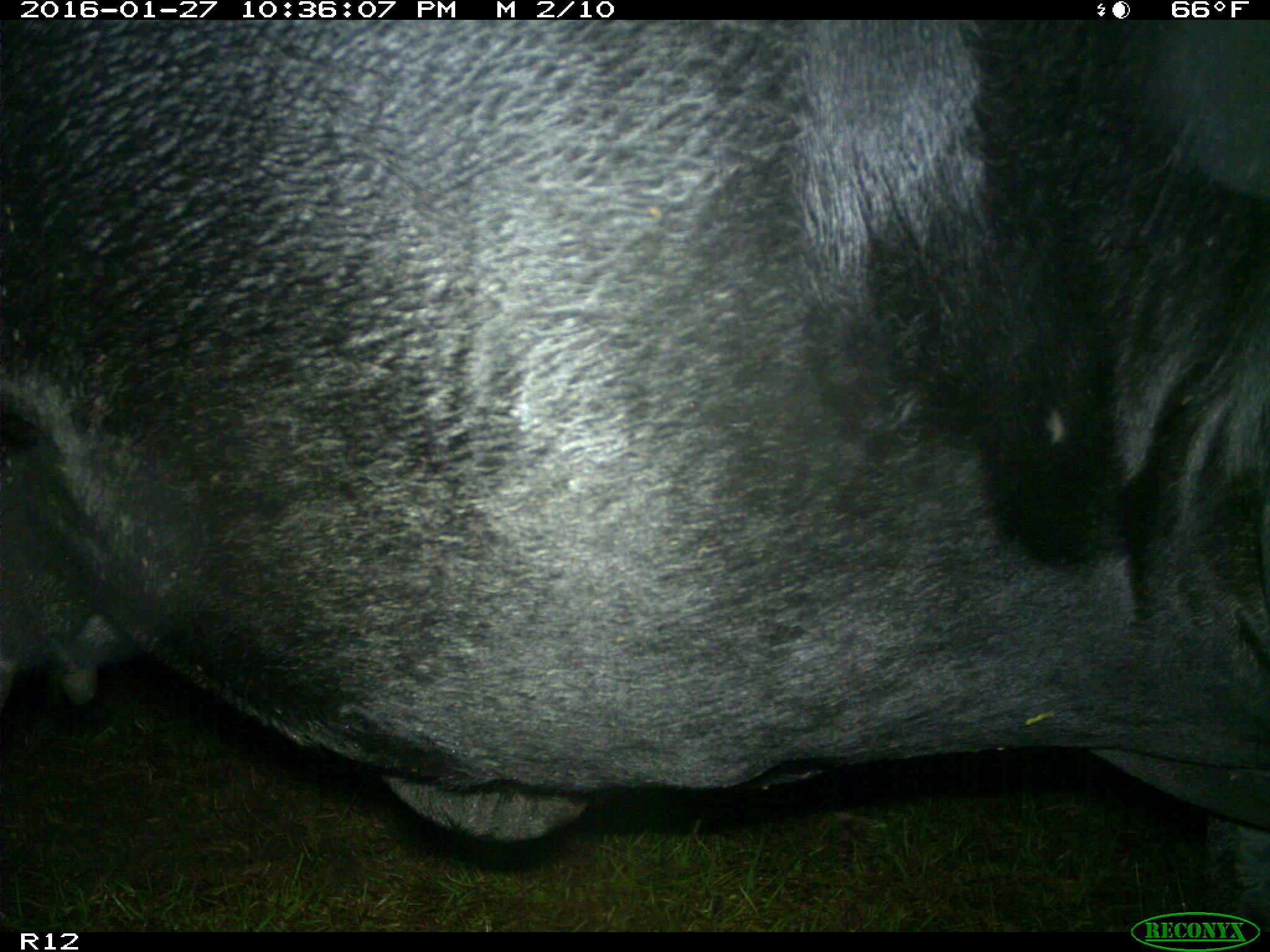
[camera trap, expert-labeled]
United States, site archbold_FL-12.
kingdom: Animalia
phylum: Chordata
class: Mammalia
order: Artiodactyla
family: Bovidae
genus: Bos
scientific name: Bos taurus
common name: domestic cow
Bos taurus (domestic cow).